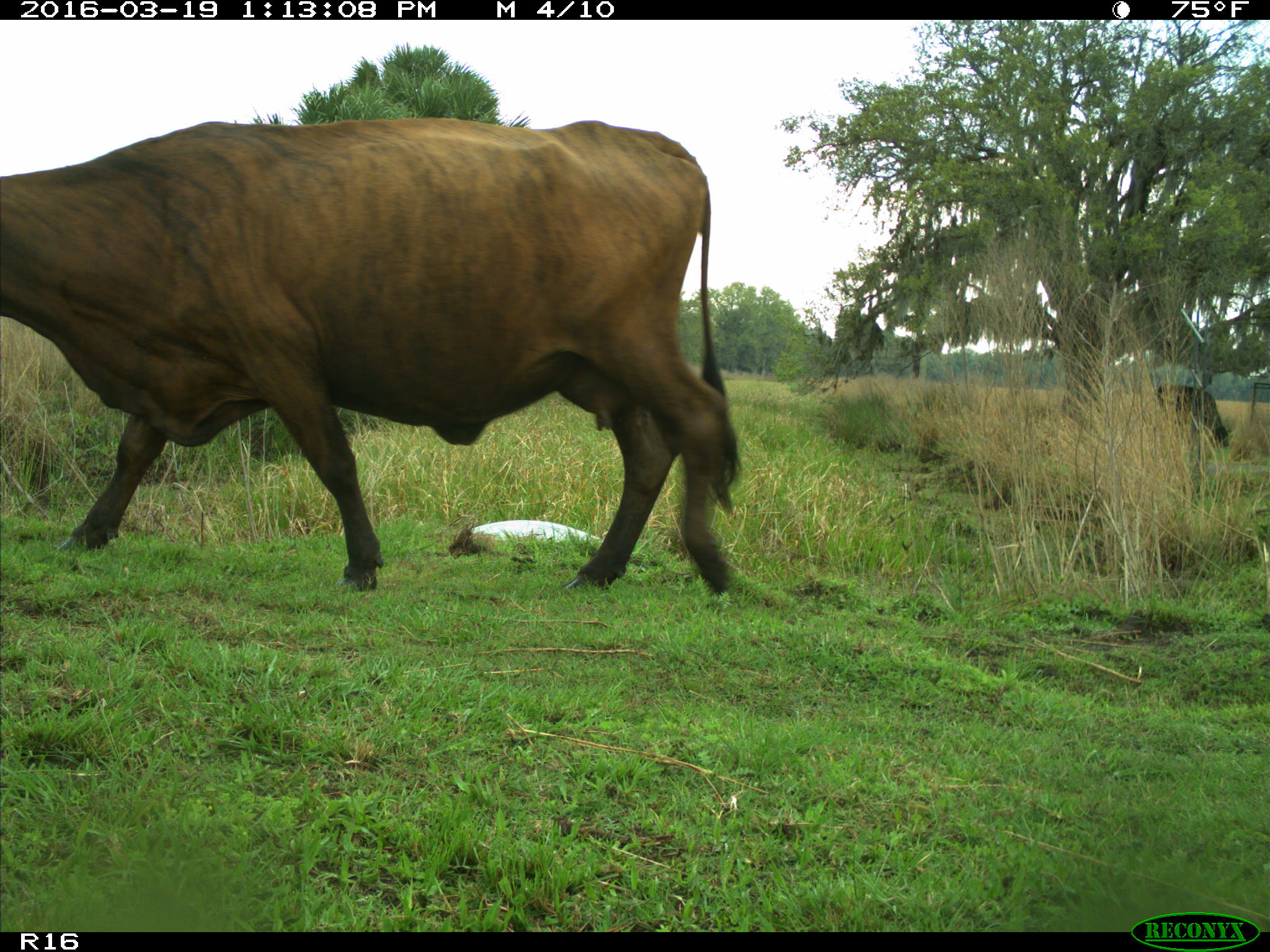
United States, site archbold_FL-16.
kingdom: Animalia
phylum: Chordata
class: Mammalia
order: Artiodactyla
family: Bovidae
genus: Bos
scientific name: Bos taurus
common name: domestic cow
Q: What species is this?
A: Bos taurus (domestic cow).